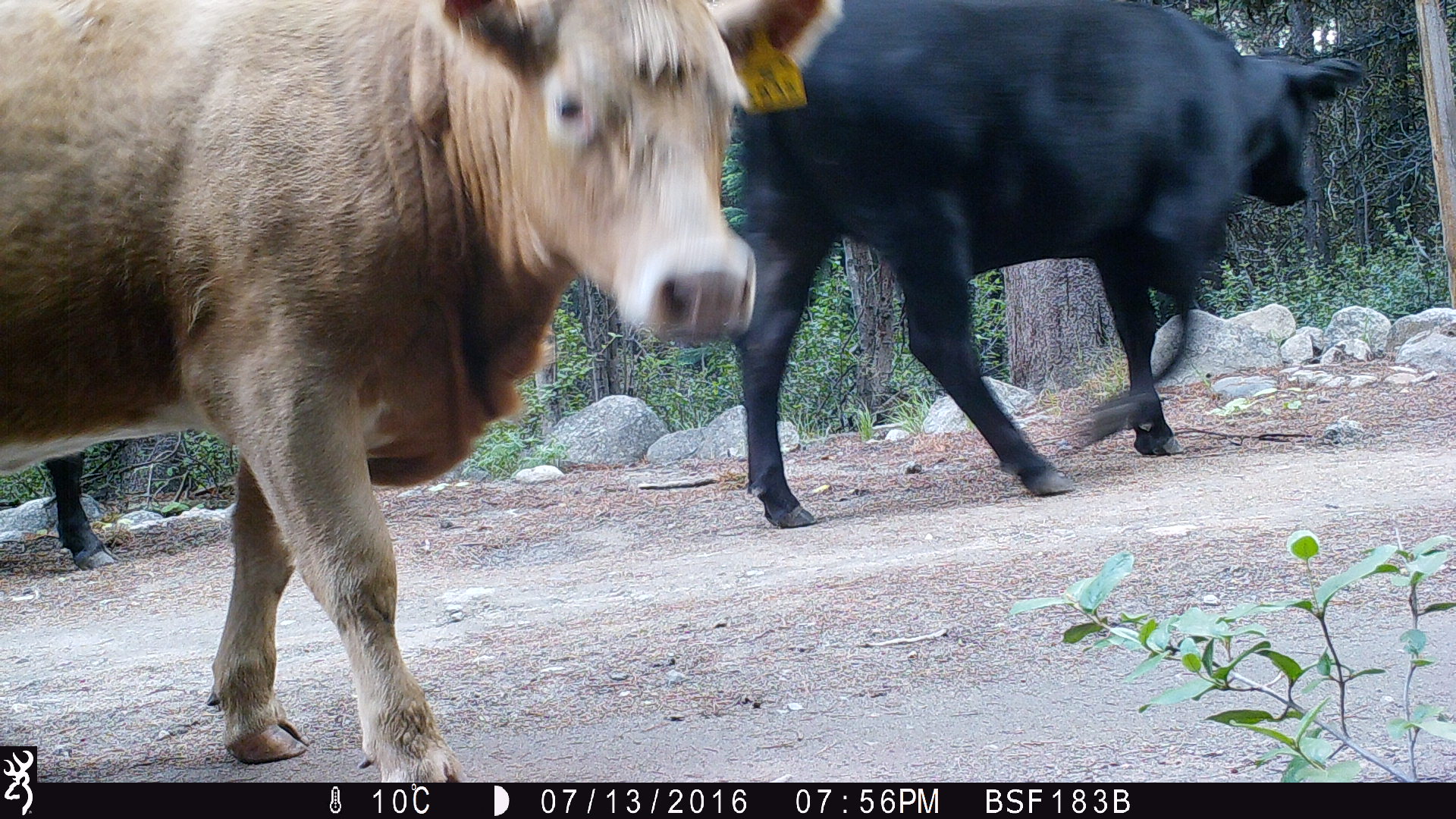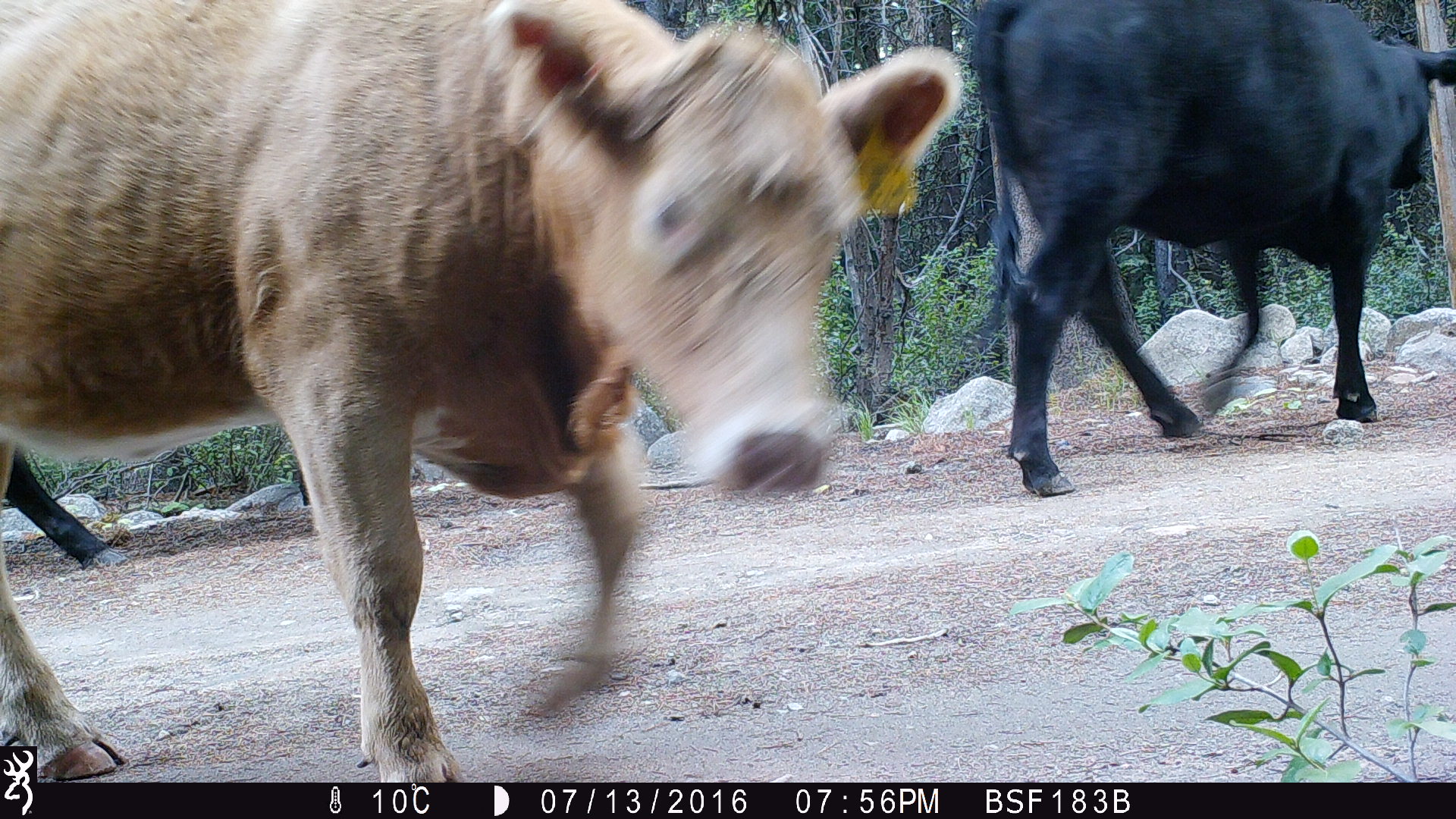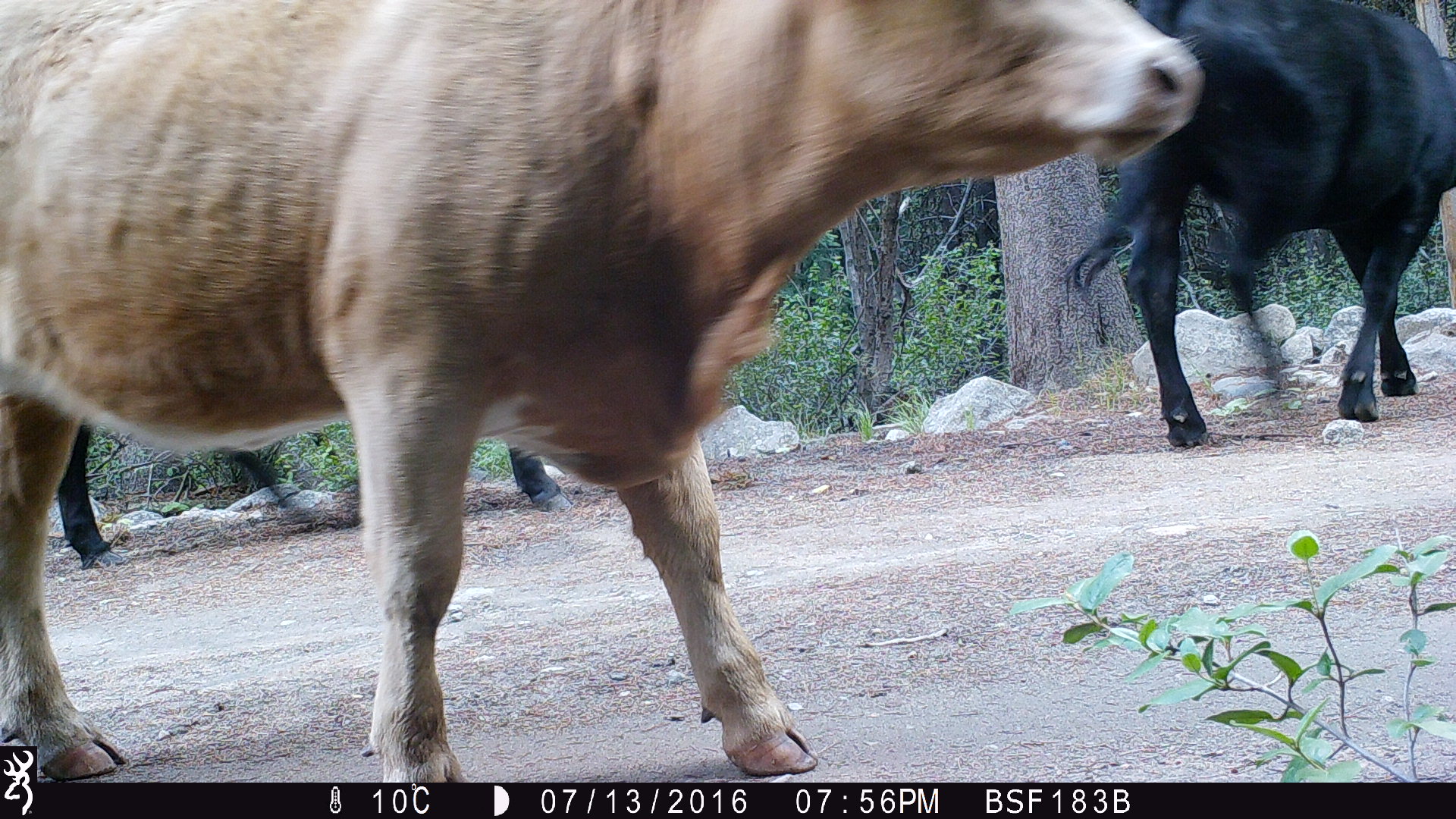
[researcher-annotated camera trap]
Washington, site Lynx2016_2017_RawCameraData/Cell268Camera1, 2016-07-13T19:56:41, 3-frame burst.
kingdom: Animalia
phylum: Chordata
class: Mammalia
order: Artiodactyla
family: Bovidae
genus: Bos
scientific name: Bos taurus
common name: domestic cattle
Domestic cattle (Bos taurus). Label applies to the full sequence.